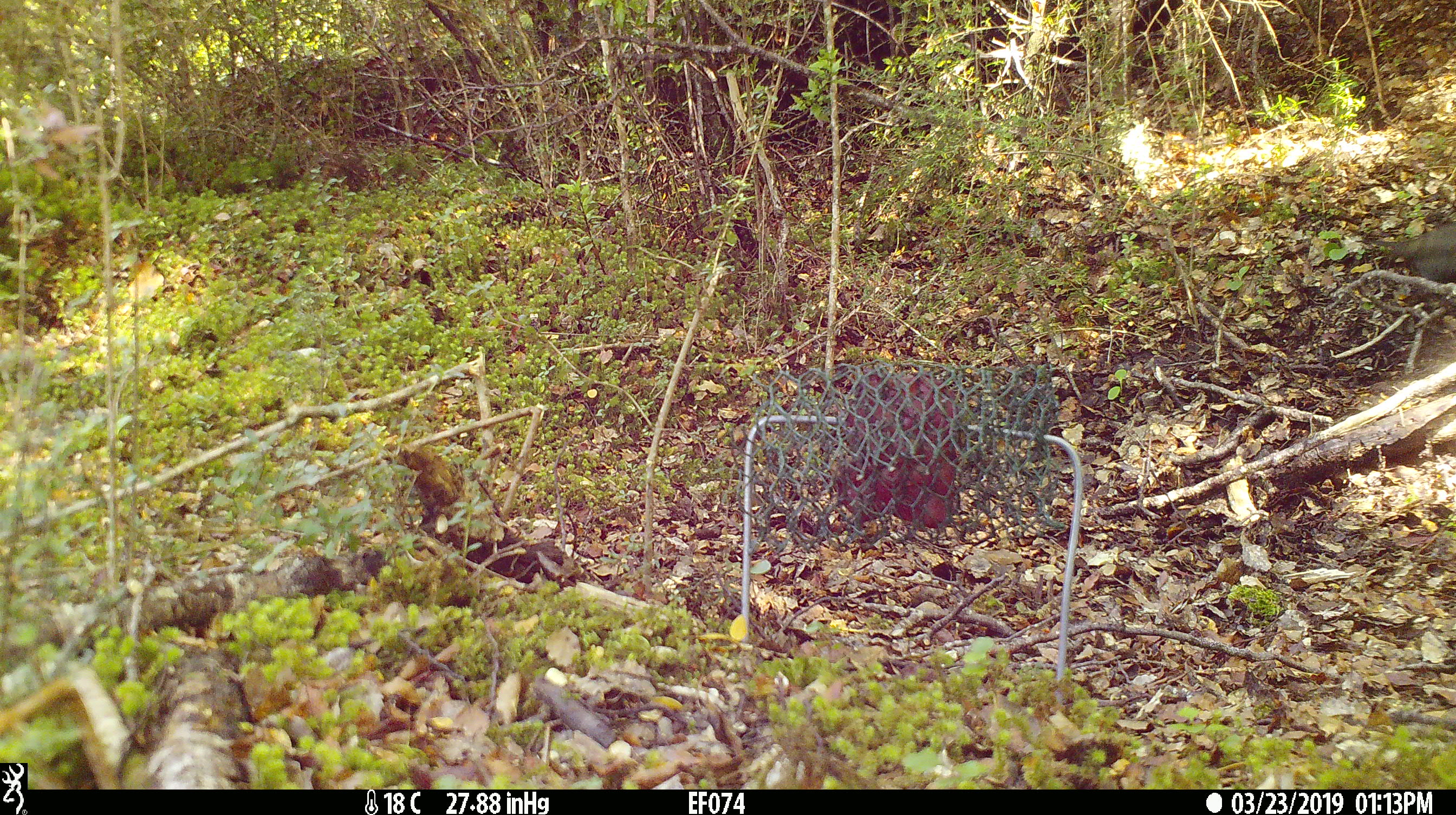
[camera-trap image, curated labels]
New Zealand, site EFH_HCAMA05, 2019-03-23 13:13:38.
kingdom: Animalia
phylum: Chordata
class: Aves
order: Passeriformes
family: Turdidae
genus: Turdus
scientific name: Turdus merula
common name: eurasian blackbird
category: blackbird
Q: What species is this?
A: Blackbird (eurasian blackbird) (Turdus merula).